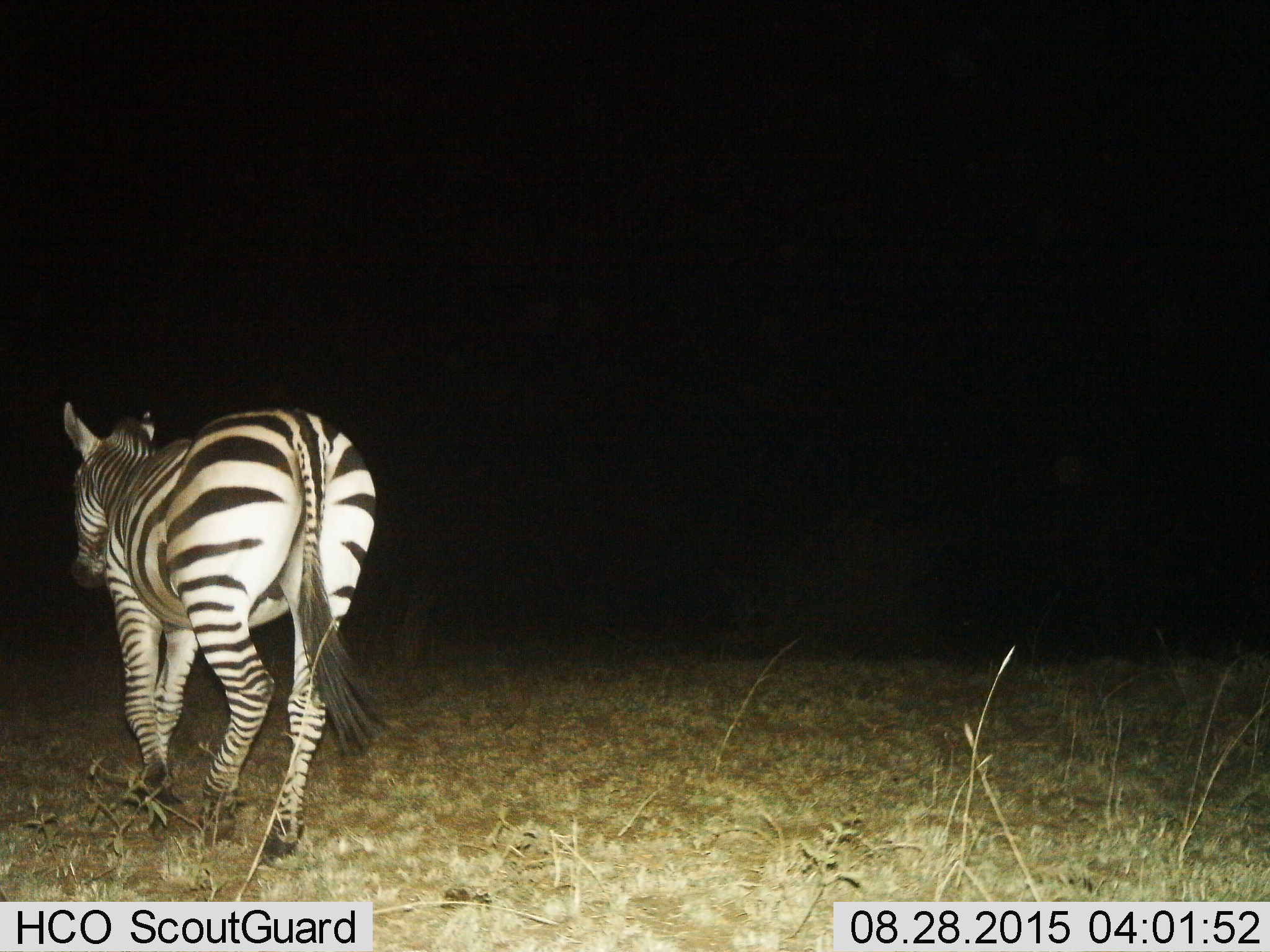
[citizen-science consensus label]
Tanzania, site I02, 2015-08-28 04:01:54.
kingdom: Animalia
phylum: Chordata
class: Mammalia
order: Perissodactyla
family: Equidae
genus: Equus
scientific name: Equus quagga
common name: plains zebra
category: zebra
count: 1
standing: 20%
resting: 0%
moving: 90%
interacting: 0%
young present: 0%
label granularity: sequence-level